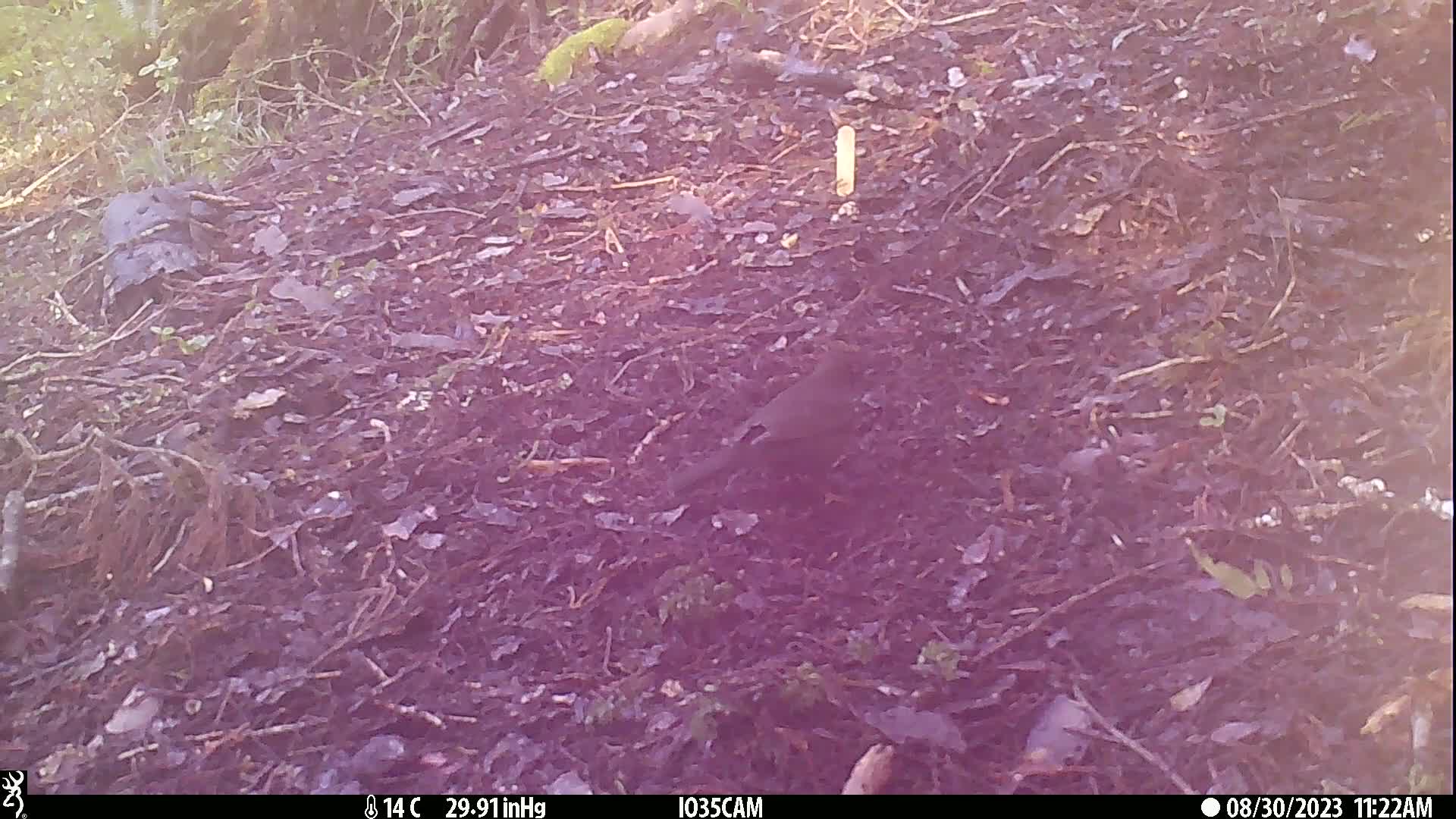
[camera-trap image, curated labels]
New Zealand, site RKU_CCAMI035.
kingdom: Animalia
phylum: Chordata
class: Aves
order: Passeriformes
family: Turdidae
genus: Turdus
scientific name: Turdus merula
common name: eurasian blackbird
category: blackbird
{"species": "blackbird (eurasian blackbird) (Turdus merula)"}